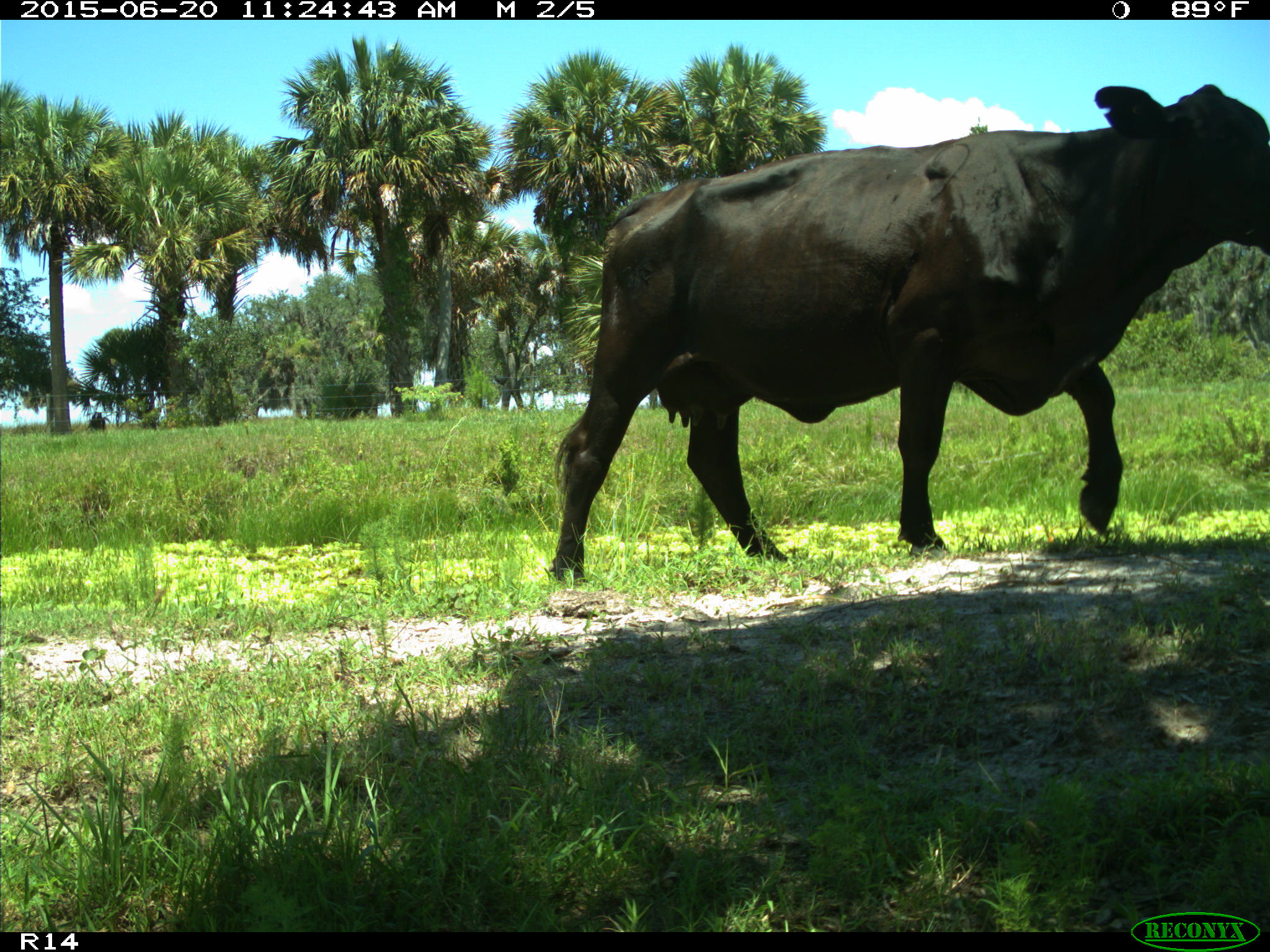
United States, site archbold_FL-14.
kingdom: Animalia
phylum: Chordata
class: Mammalia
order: Artiodactyla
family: Bovidae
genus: Bos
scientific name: Bos taurus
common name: domestic cow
Bos taurus (domestic cow).